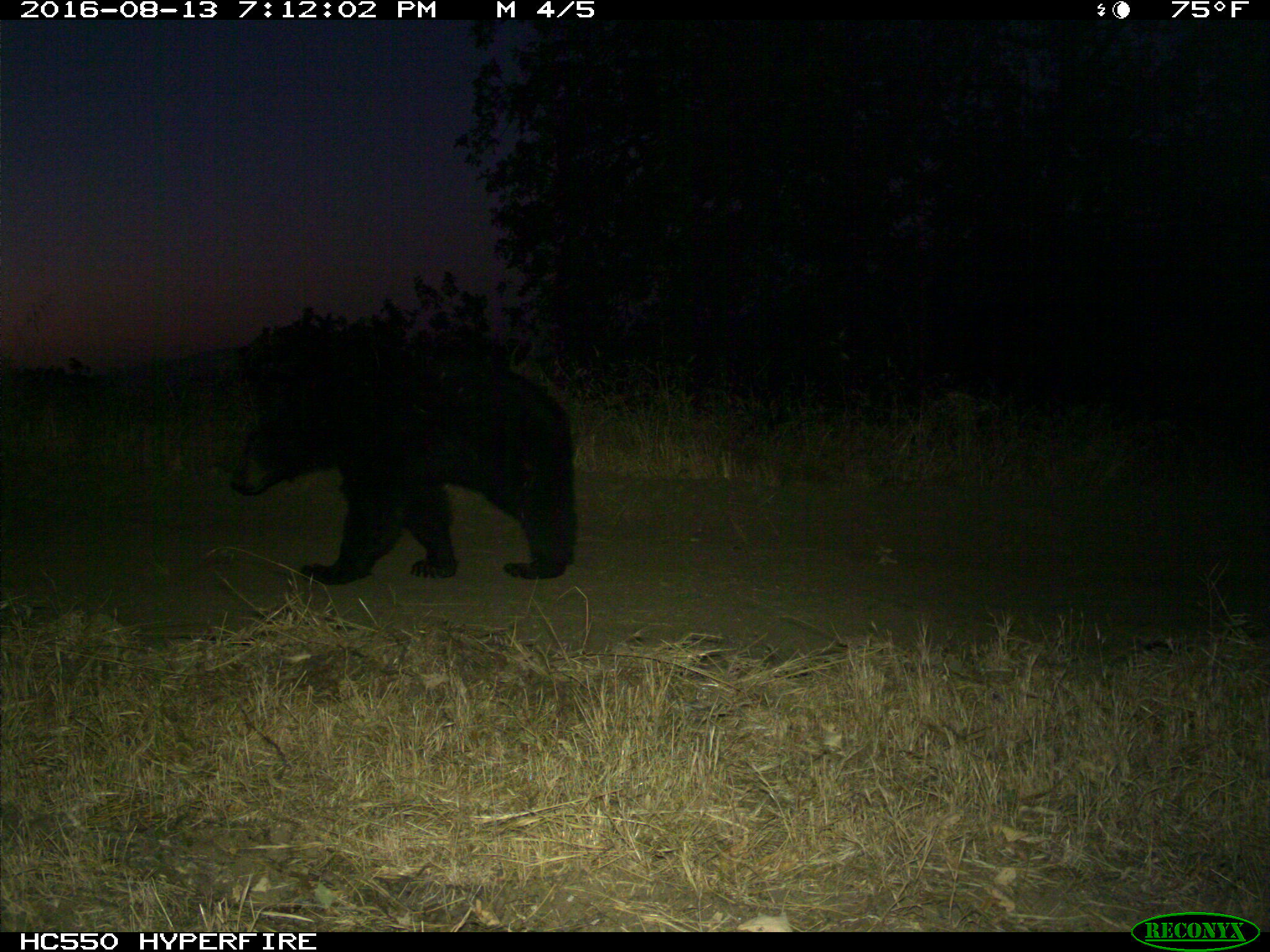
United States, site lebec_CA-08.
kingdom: Animalia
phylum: Chordata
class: Mammalia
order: Carnivora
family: Ursidae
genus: Ursus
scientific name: Ursus americanus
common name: american black bear